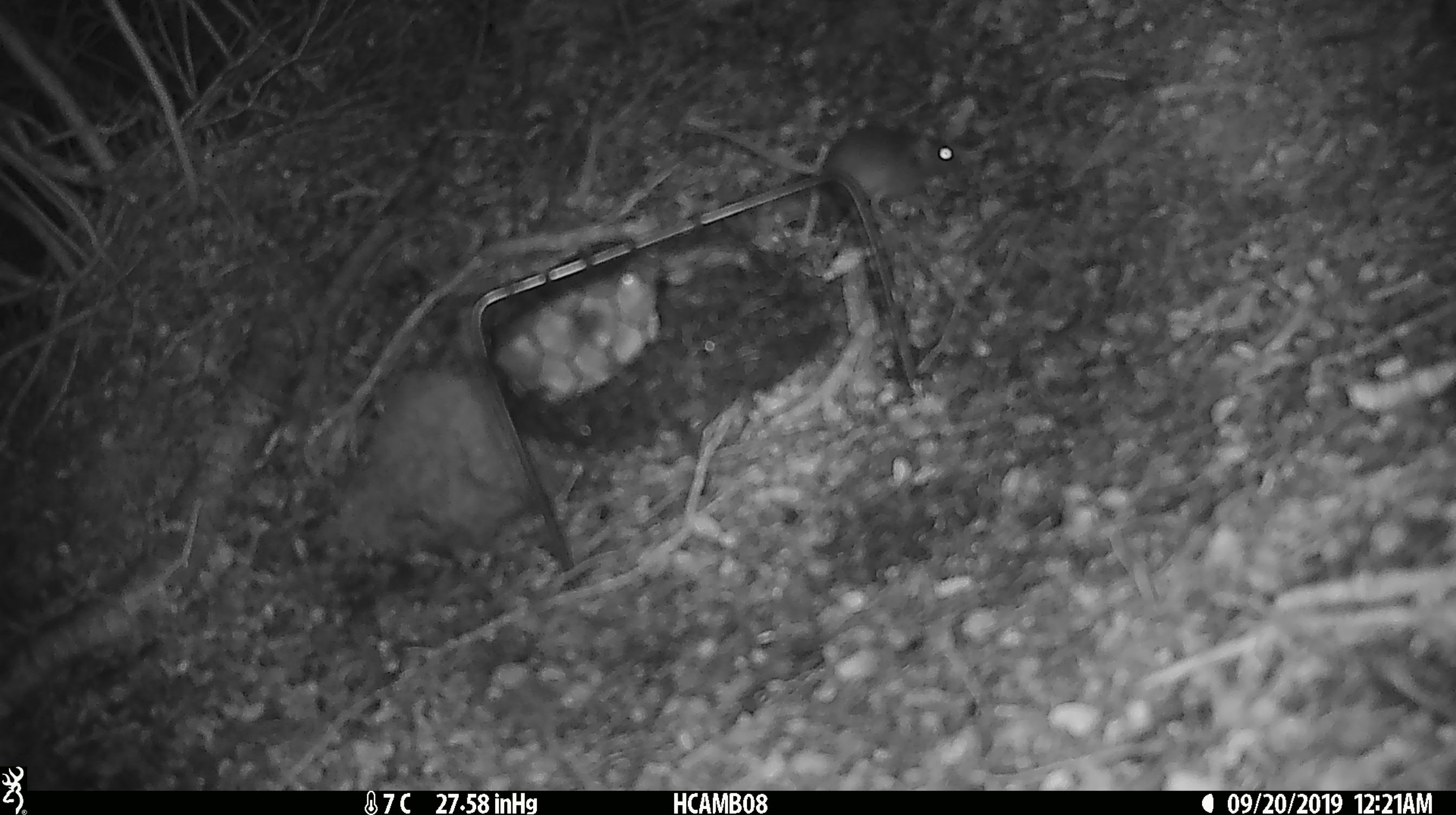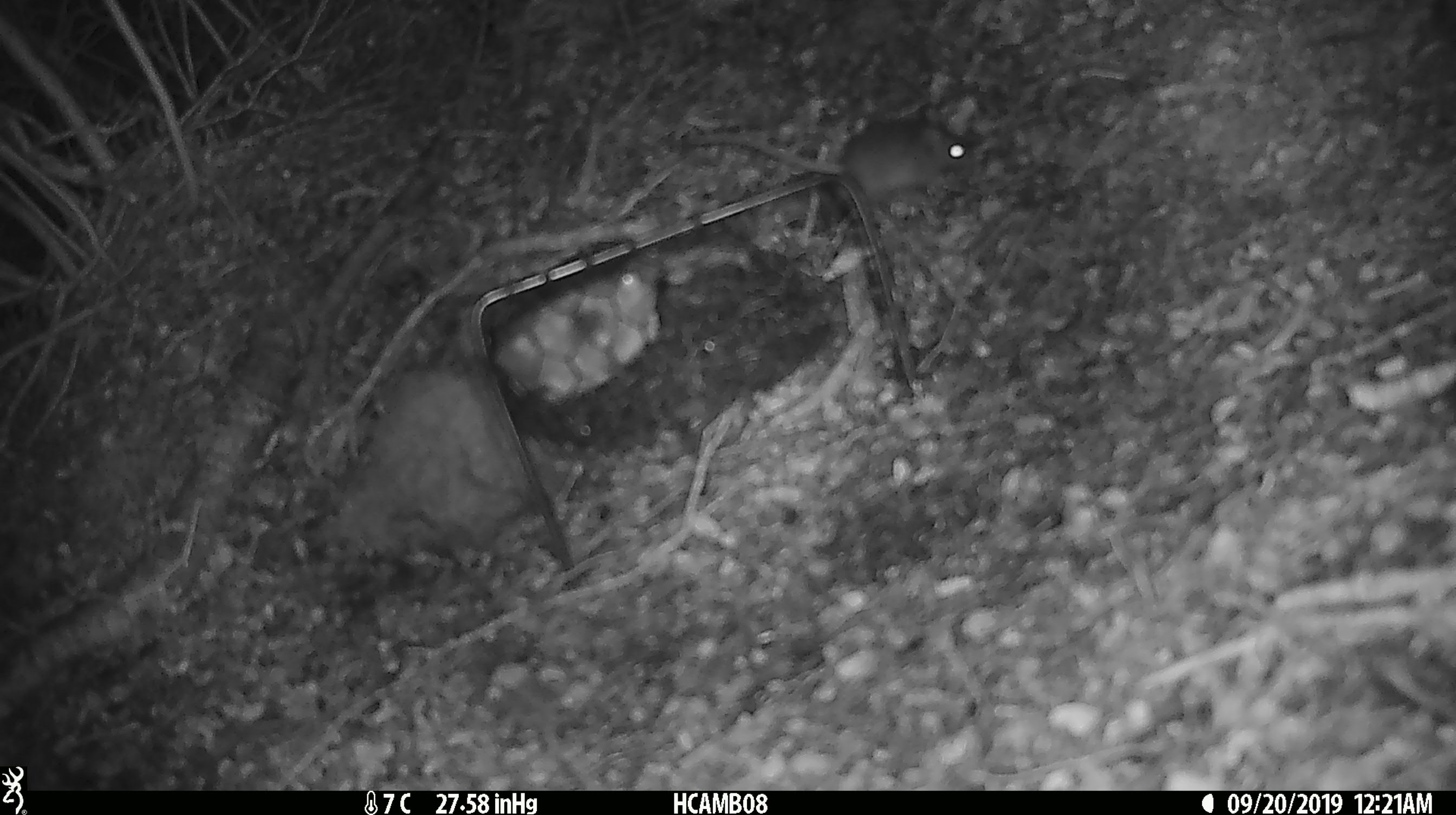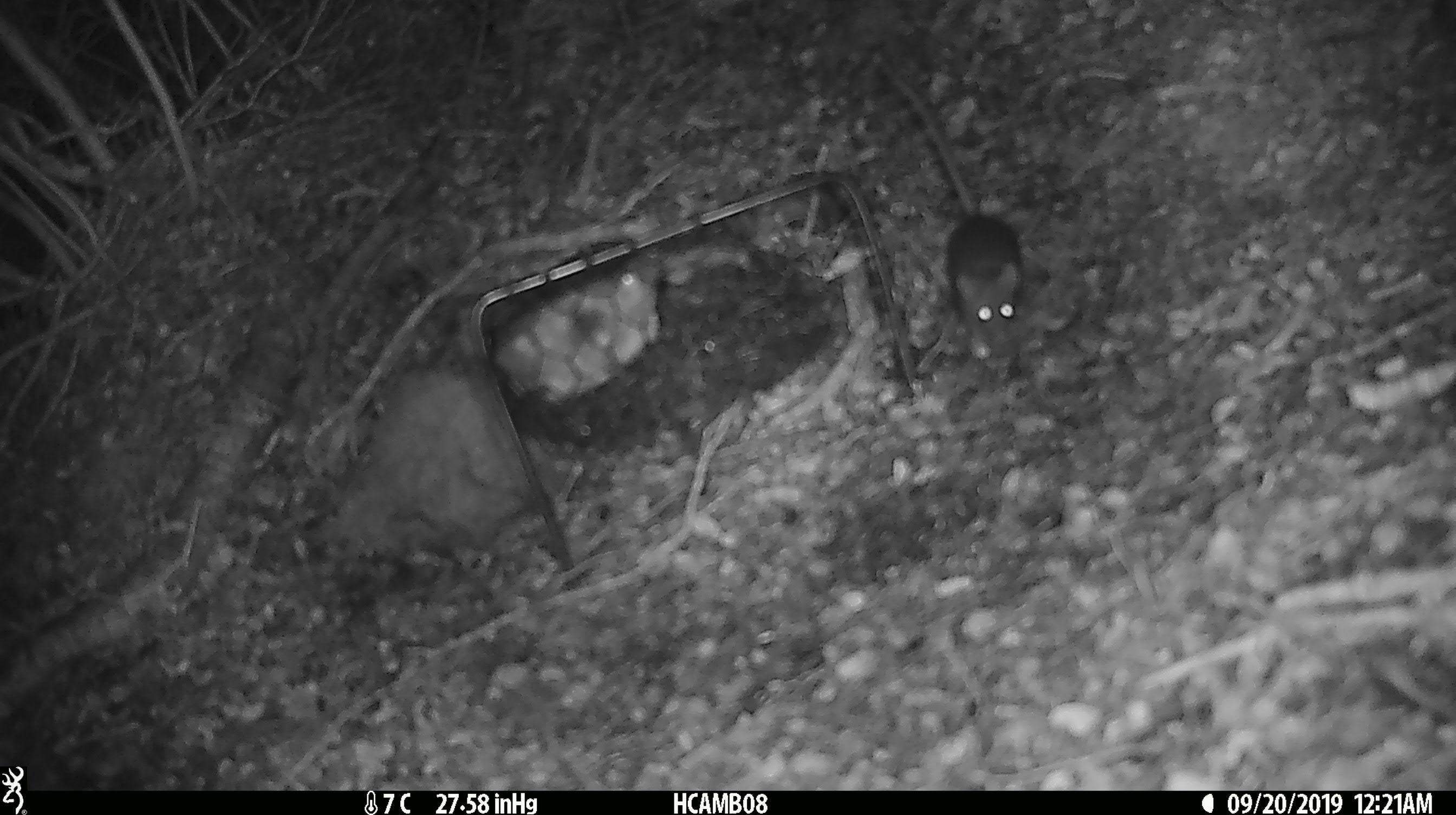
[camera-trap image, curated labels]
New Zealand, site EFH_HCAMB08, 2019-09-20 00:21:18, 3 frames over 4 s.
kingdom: Animalia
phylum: Chordata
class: Mammalia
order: Rodentia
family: Muridae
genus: Mus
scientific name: Mus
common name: mouse